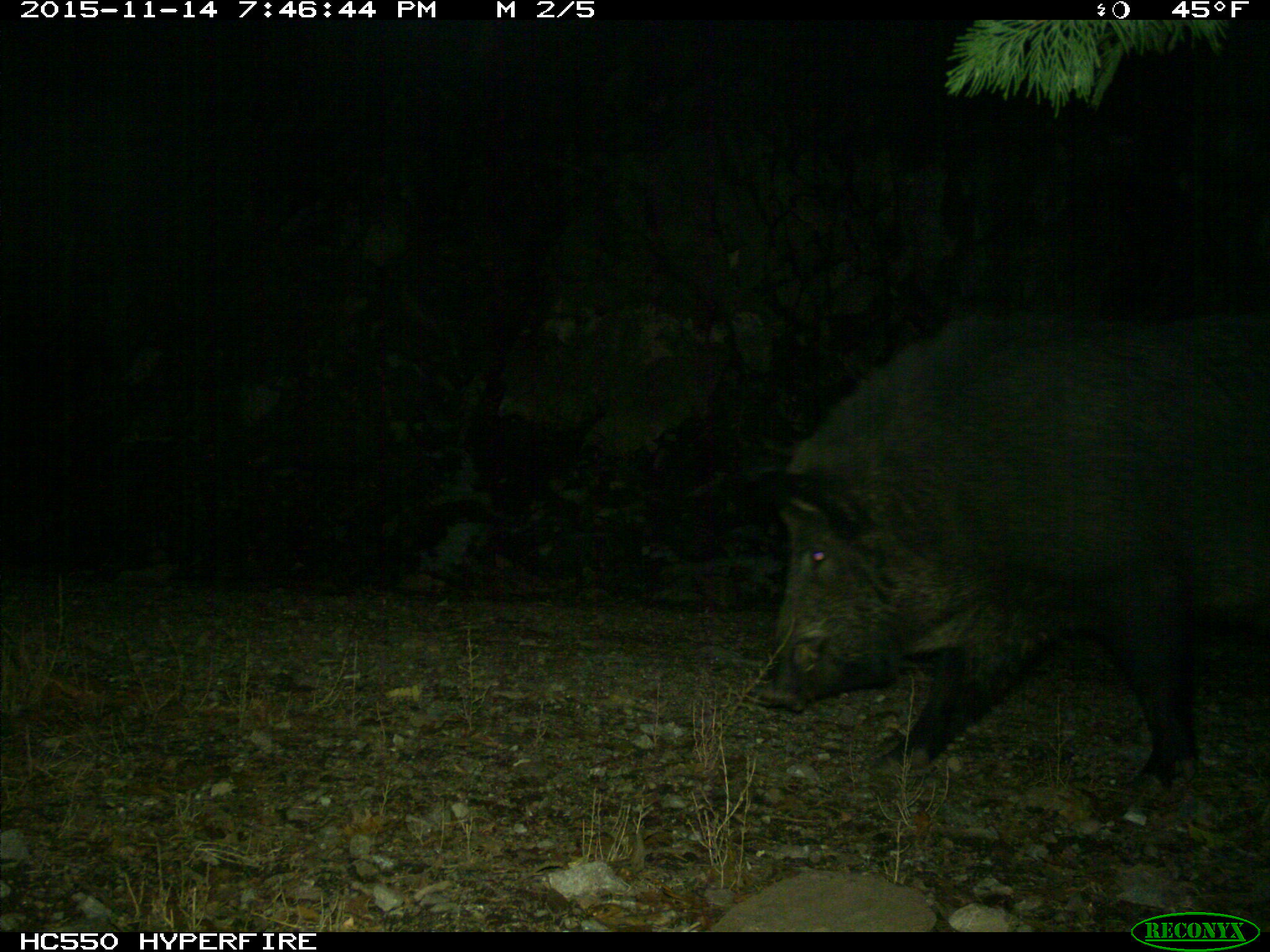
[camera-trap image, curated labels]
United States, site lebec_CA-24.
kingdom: Animalia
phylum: Chordata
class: Mammalia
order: Artiodactyla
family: Suidae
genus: Sus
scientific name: Sus scrofa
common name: wild boar